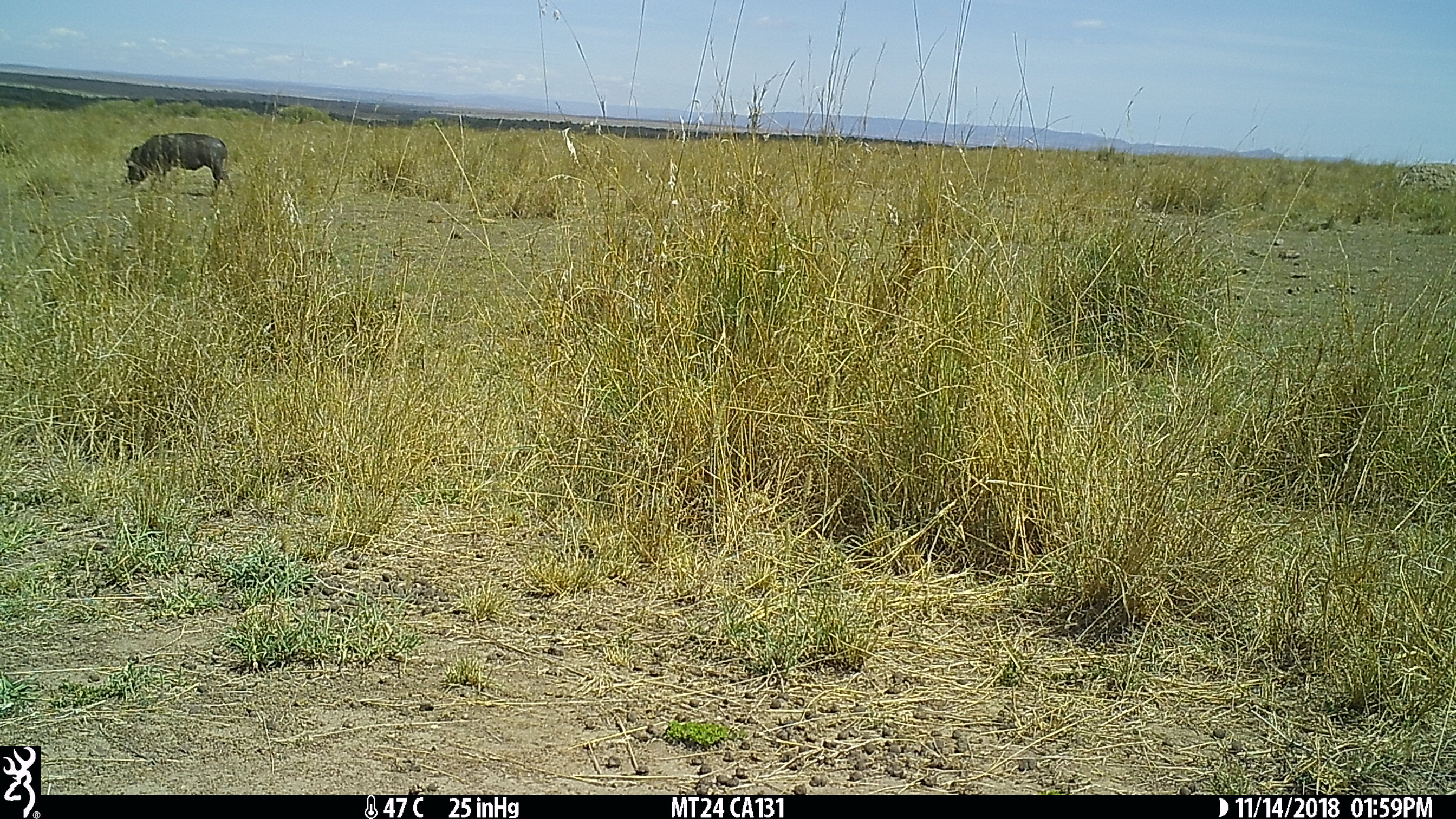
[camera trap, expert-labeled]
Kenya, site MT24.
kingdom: Animalia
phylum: Chordata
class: Mammalia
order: Artiodactyla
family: Suidae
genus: Phacochoerus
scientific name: Phacochoerus africanus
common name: common warthog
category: warthog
Warthog (common warthog) (Phacochoerus africanus).